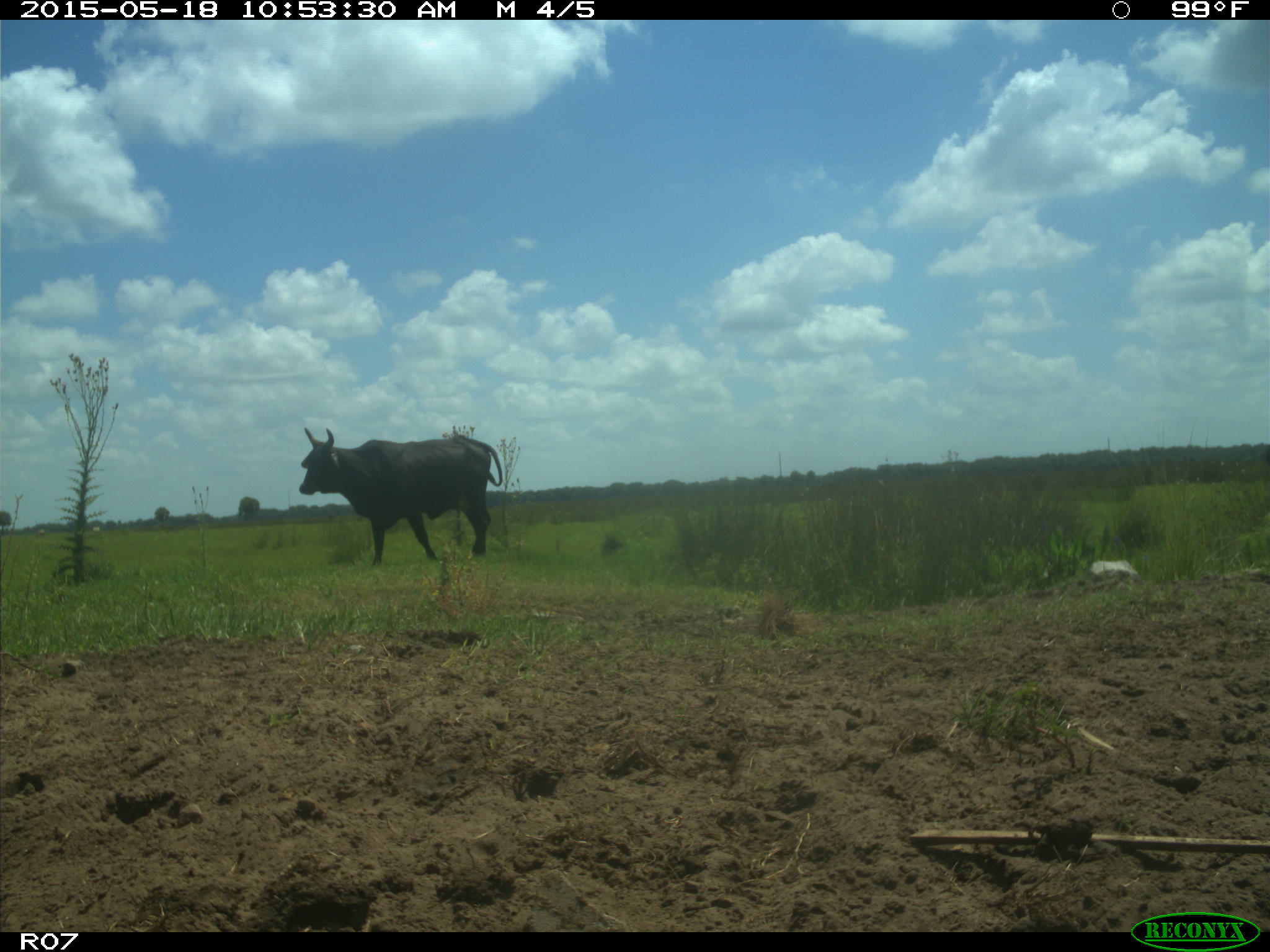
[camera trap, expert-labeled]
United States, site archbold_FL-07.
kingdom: Animalia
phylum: Chordata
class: Mammalia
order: Artiodactyla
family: Bovidae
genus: Bos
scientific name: Bos taurus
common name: domestic cow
Bos taurus (domestic cow).